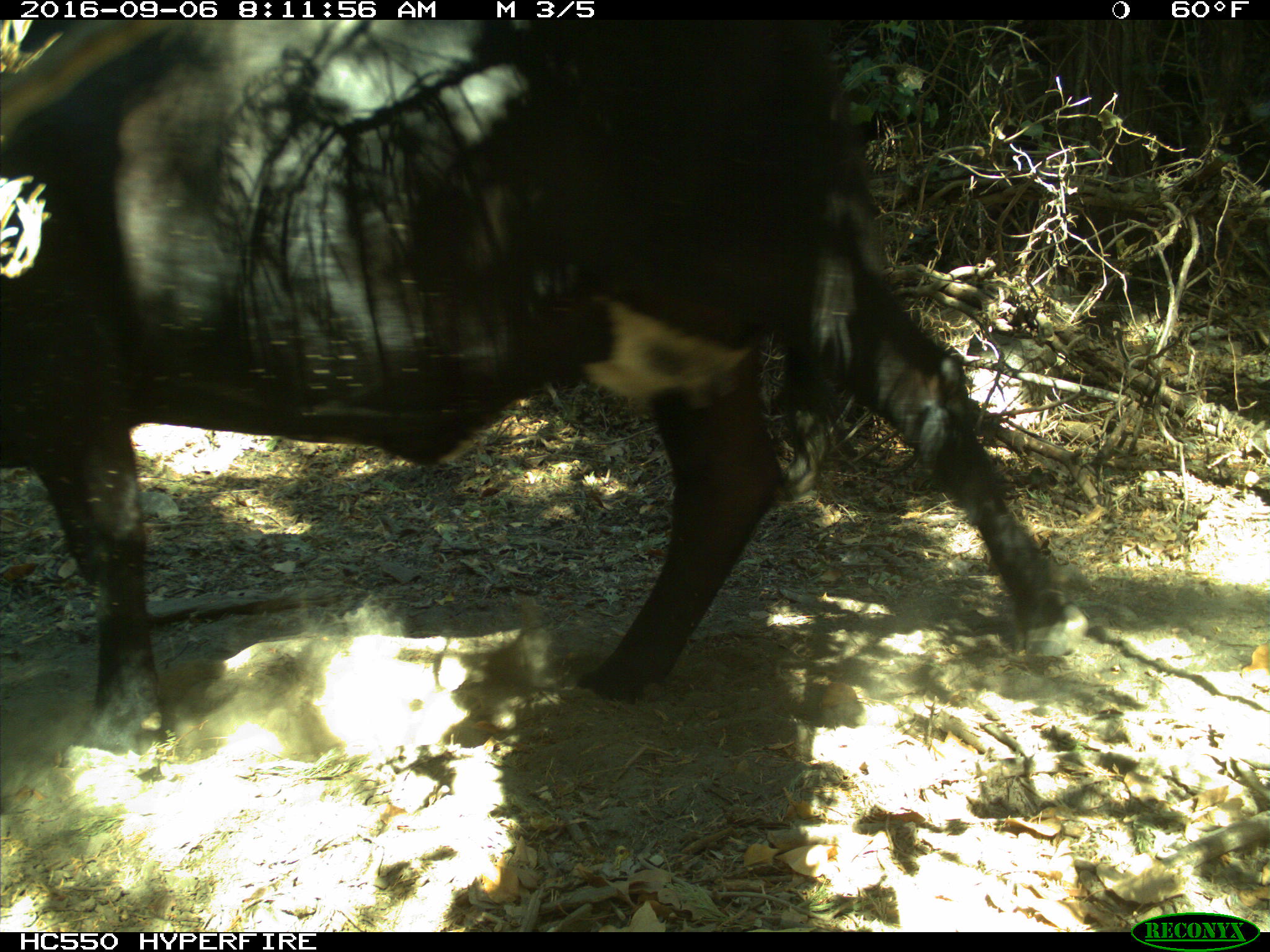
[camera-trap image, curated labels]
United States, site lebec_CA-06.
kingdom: Animalia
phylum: Chordata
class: Mammalia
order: Artiodactyla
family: Bovidae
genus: Bos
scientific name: Bos taurus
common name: domestic cow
Bos taurus (domestic cow).